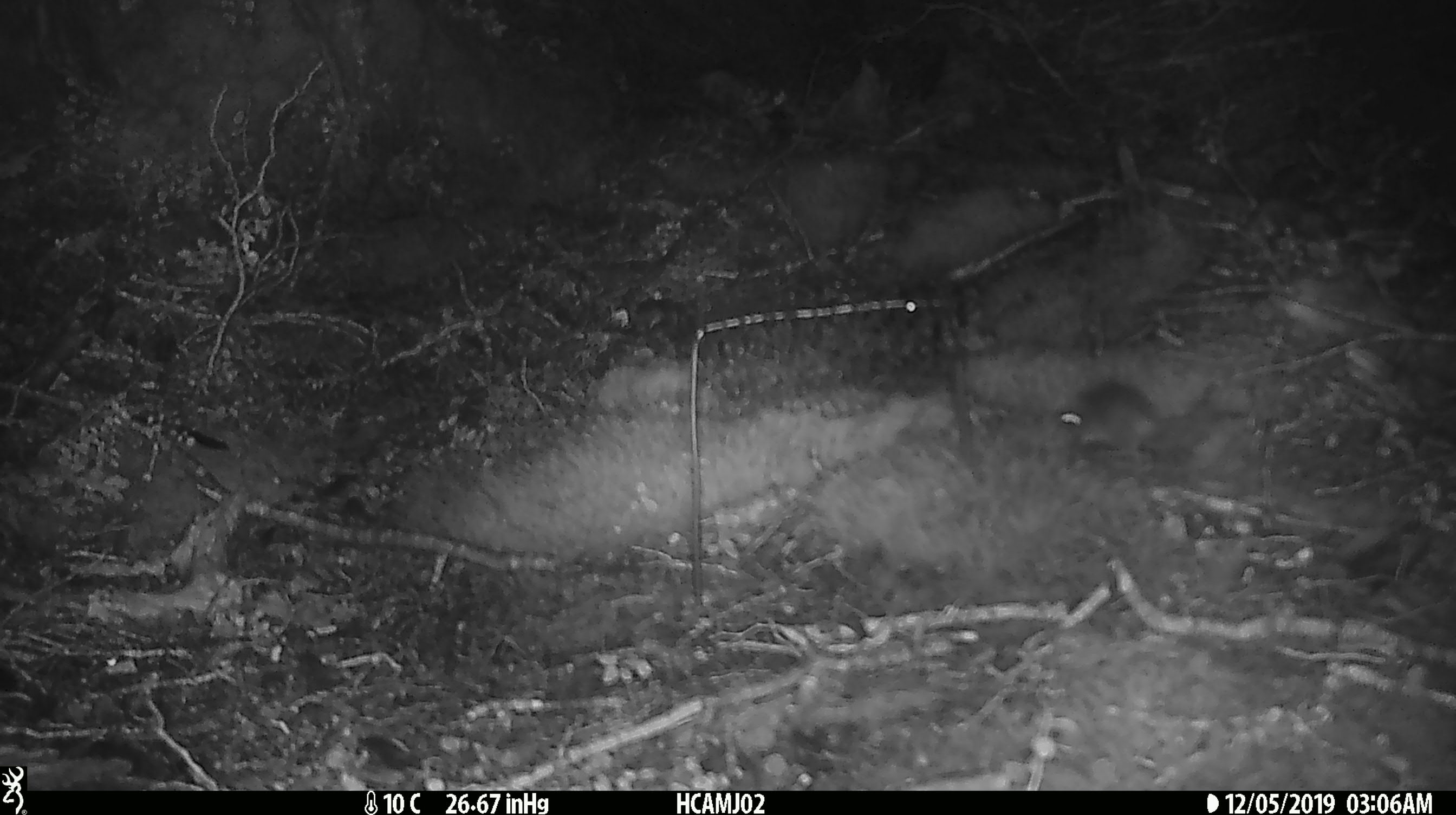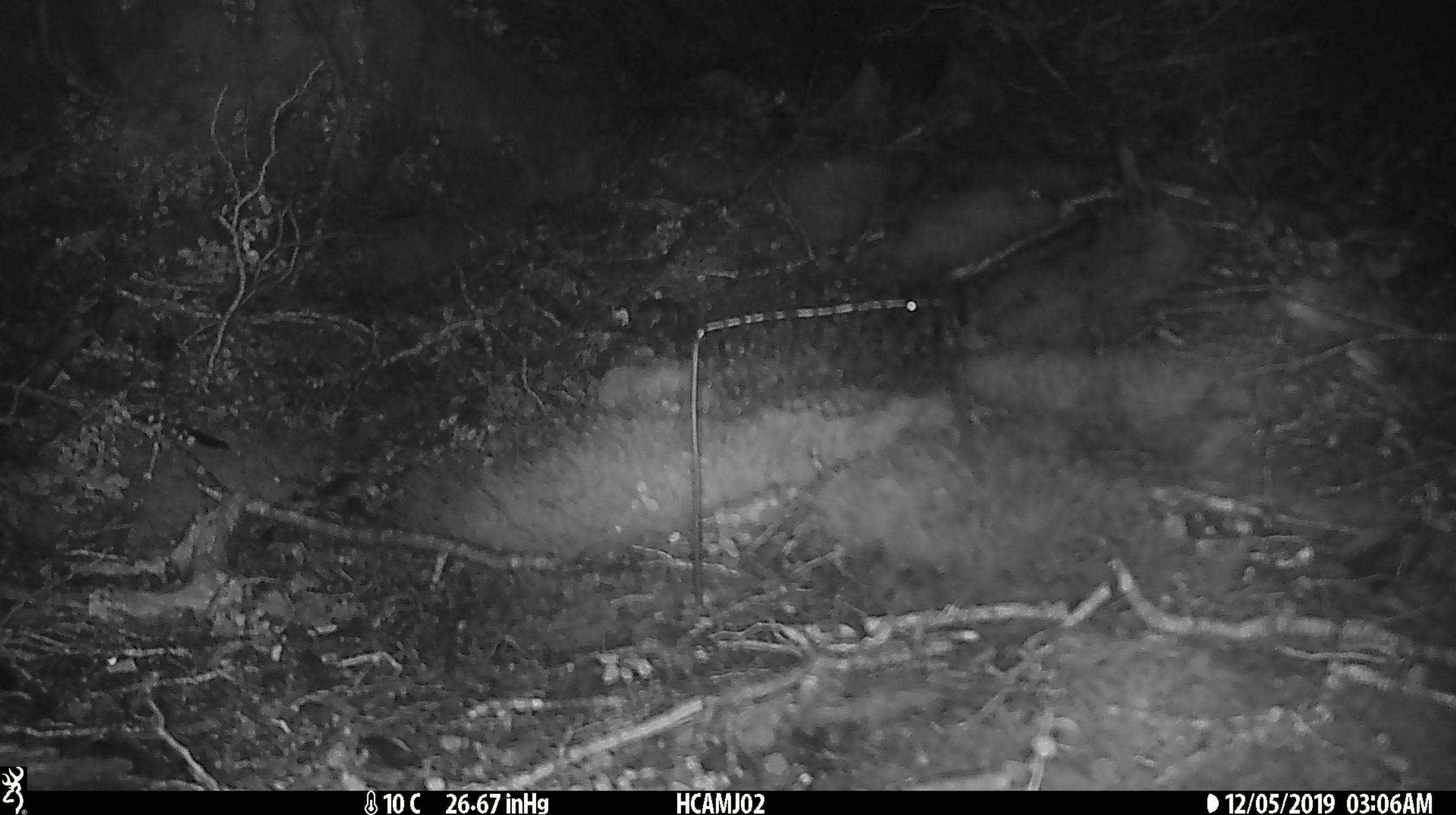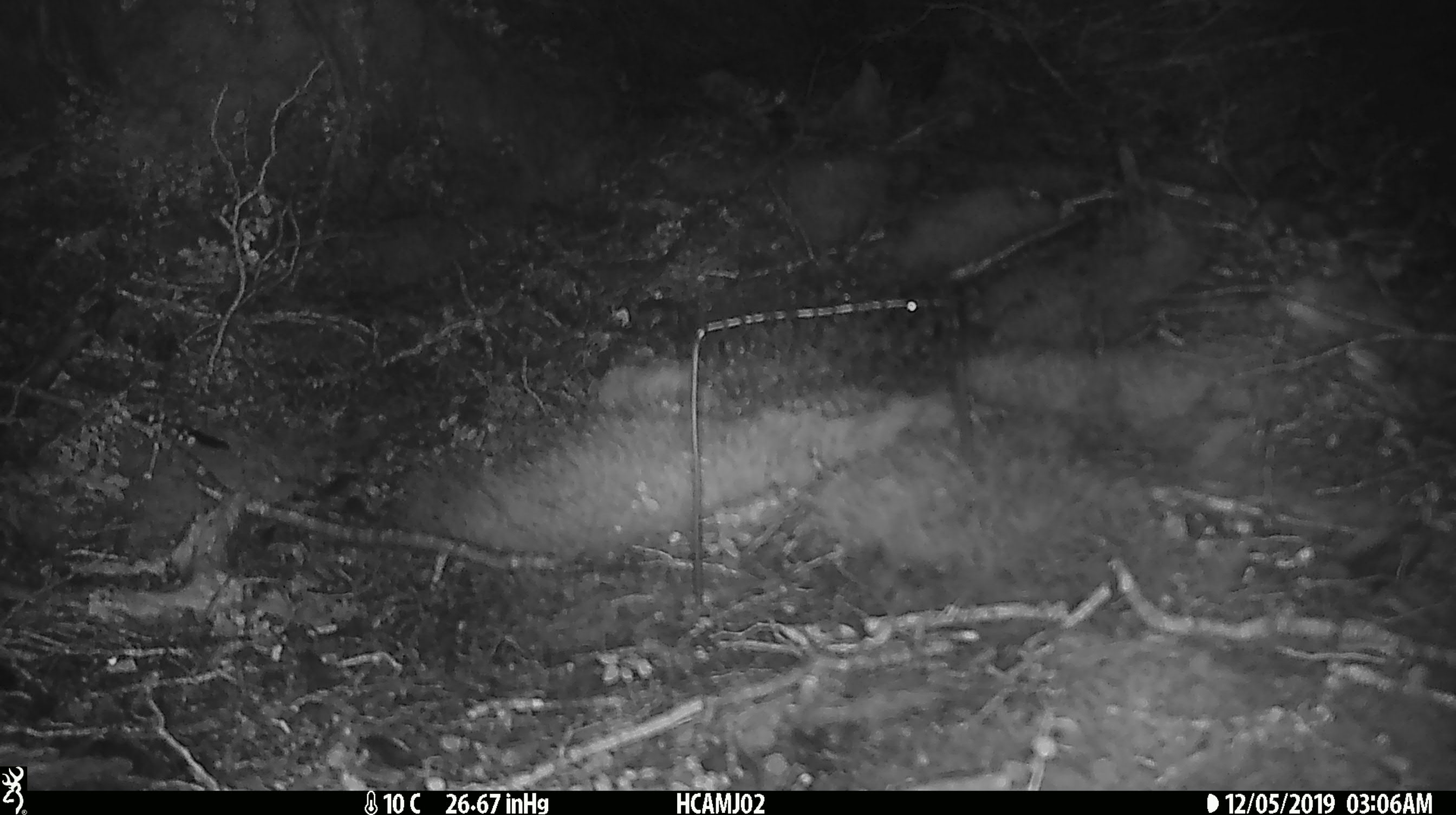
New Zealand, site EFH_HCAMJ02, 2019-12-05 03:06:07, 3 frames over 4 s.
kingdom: Animalia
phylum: Chordata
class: Mammalia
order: Rodentia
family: Muridae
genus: Mus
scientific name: Mus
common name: mouse